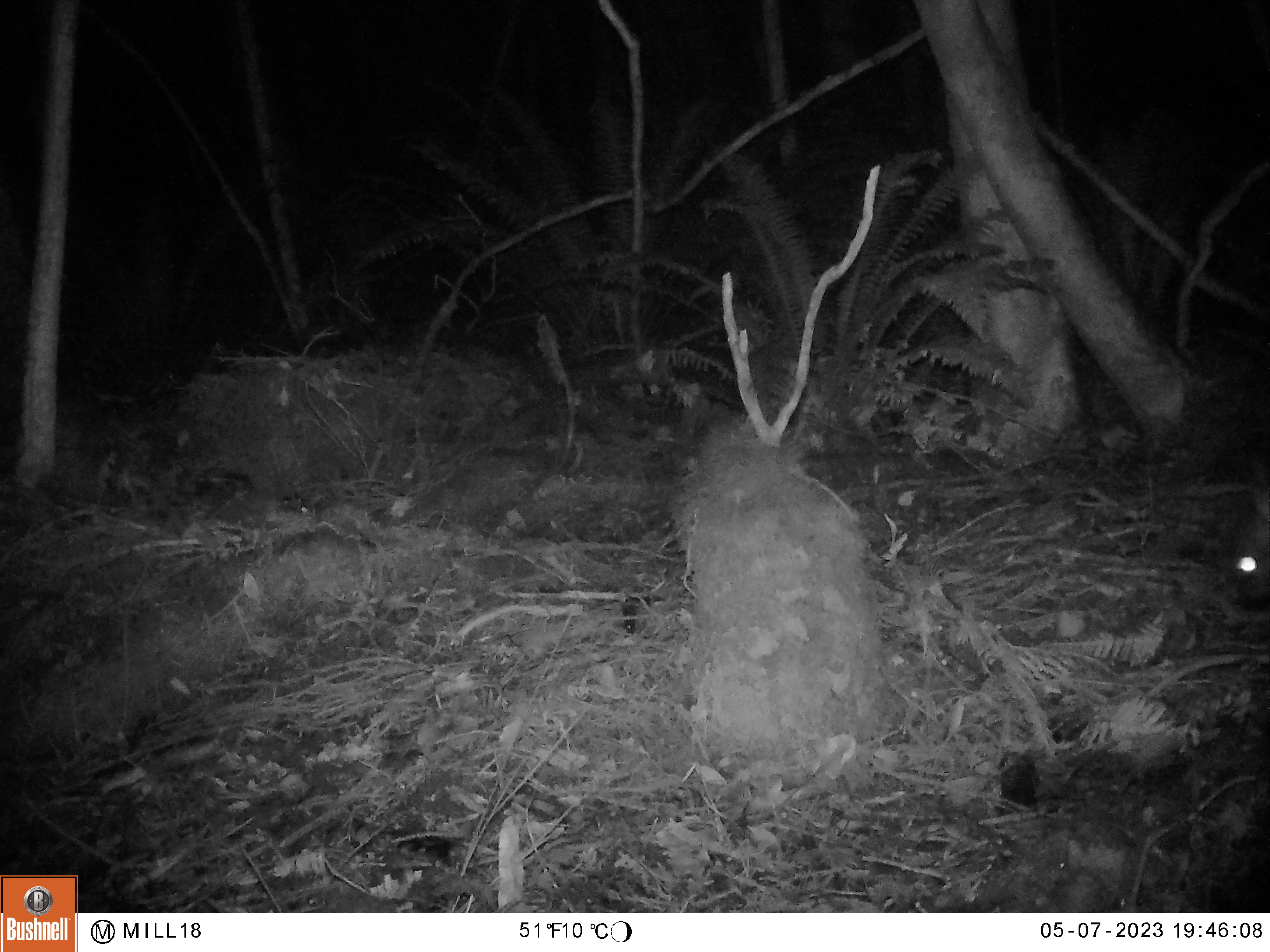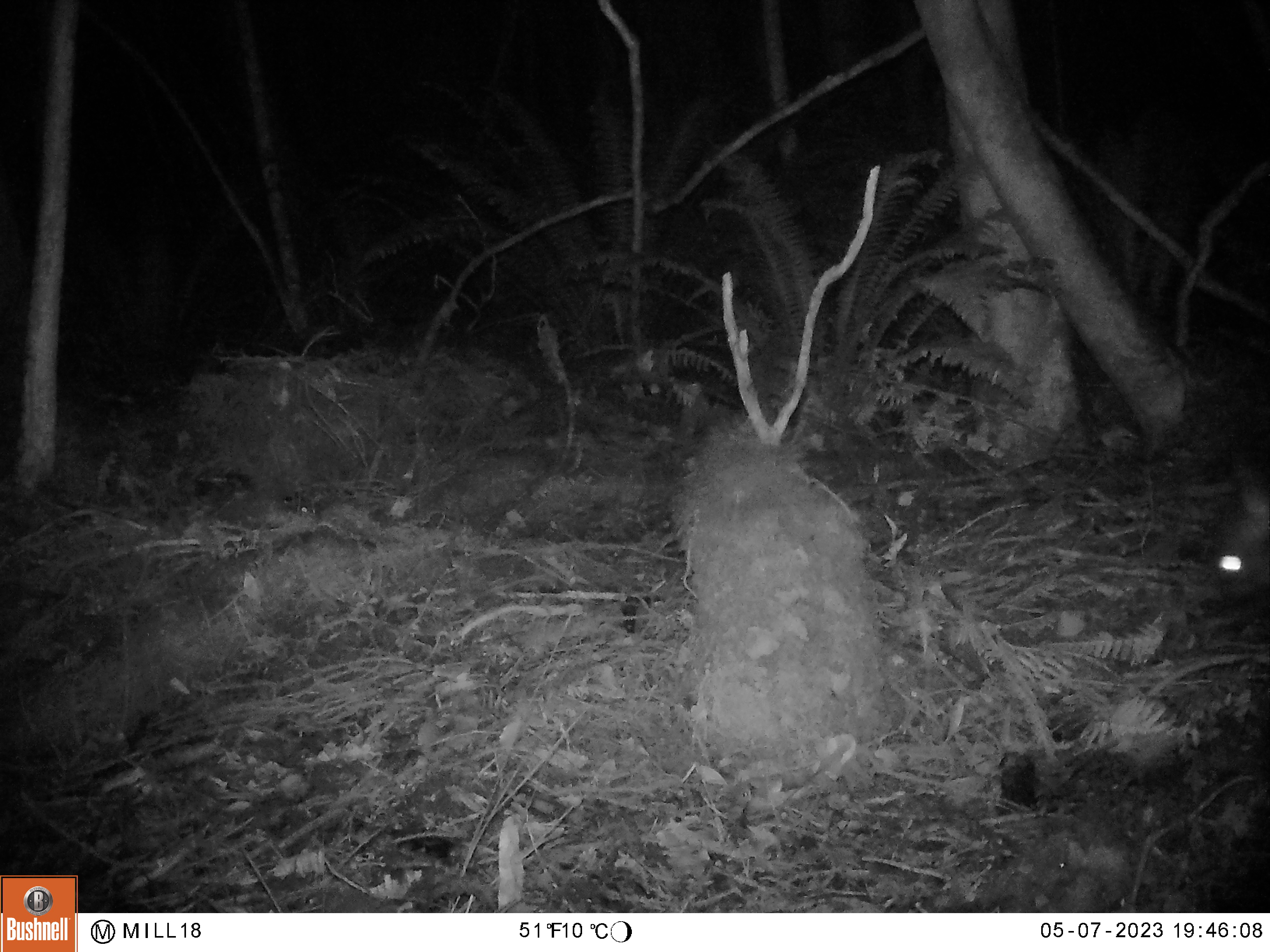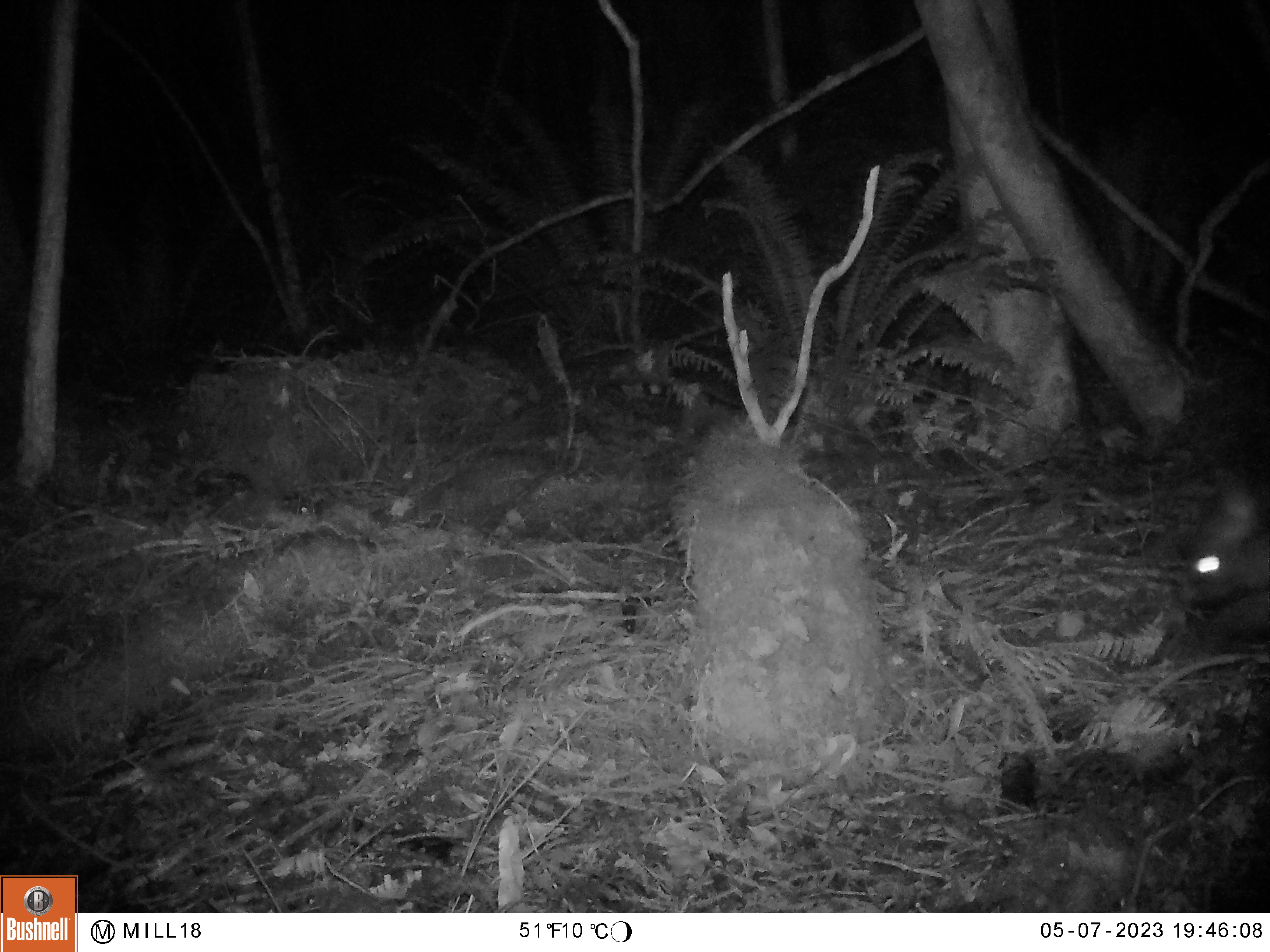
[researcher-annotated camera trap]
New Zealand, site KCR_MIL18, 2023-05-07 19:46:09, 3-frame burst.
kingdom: Animalia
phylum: Chordata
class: Mammalia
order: Diprotodontia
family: Phalangeridae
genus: Trichosurus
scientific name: Trichosurus vulpecula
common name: common brushtail possum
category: possum